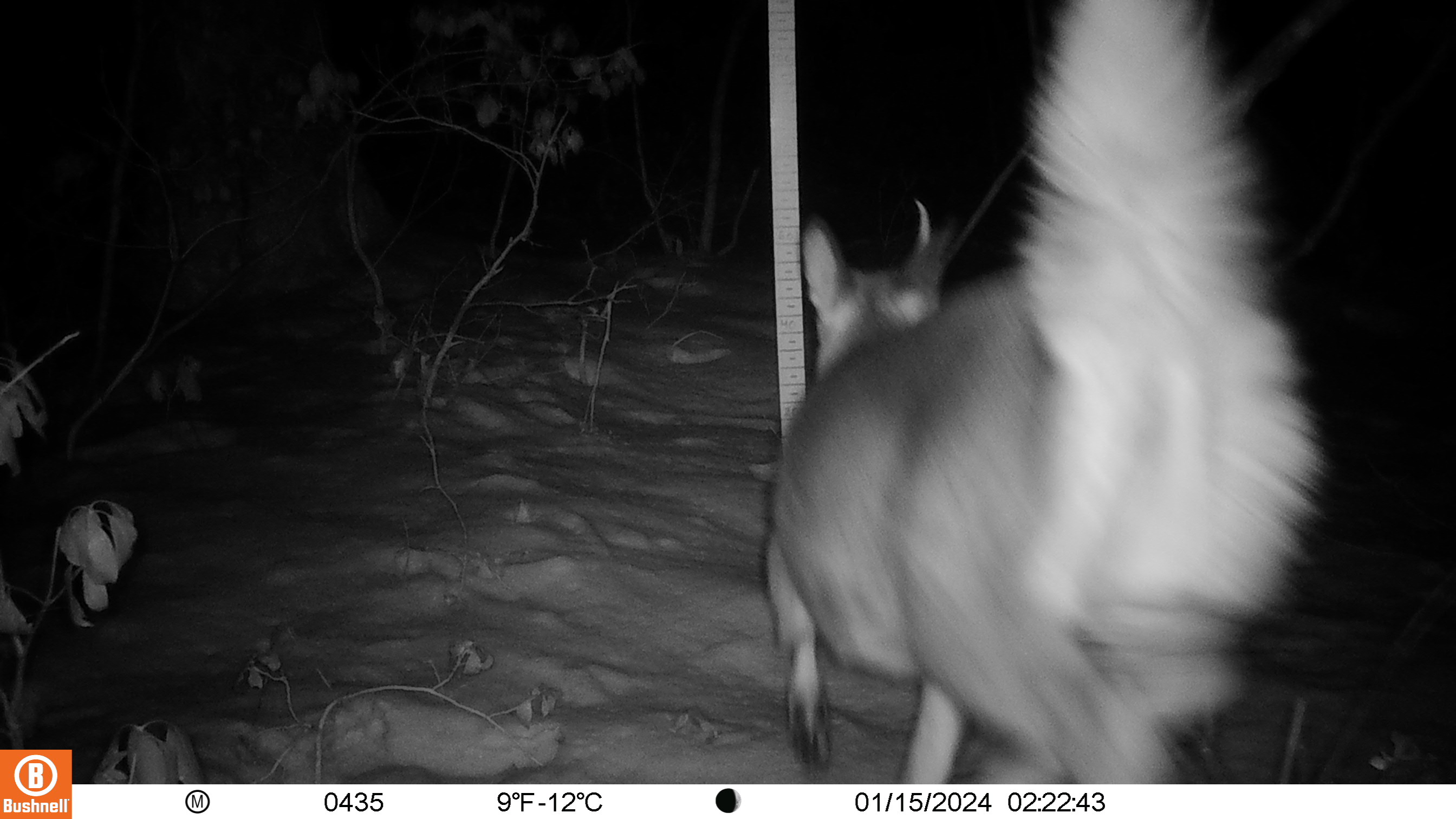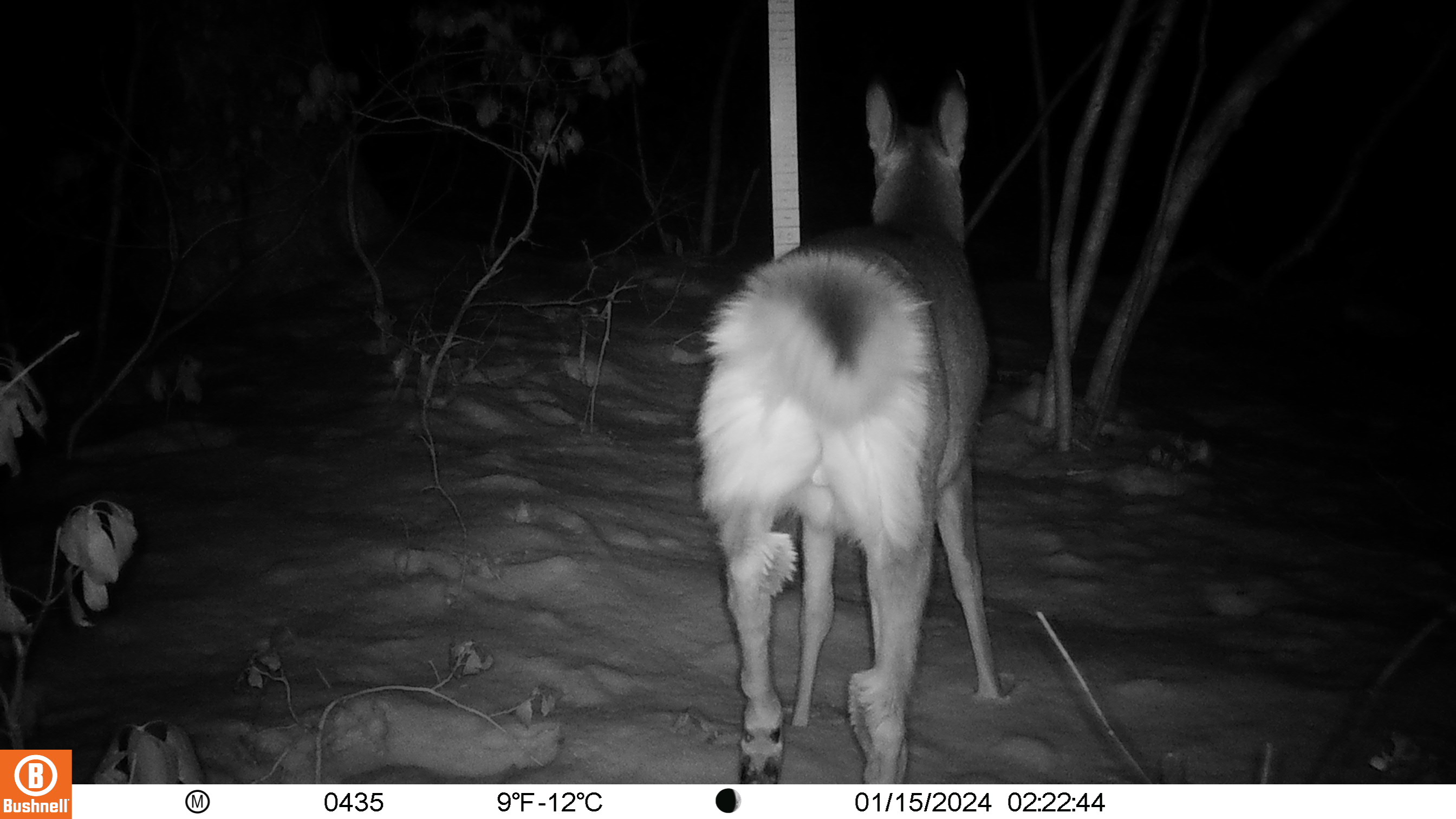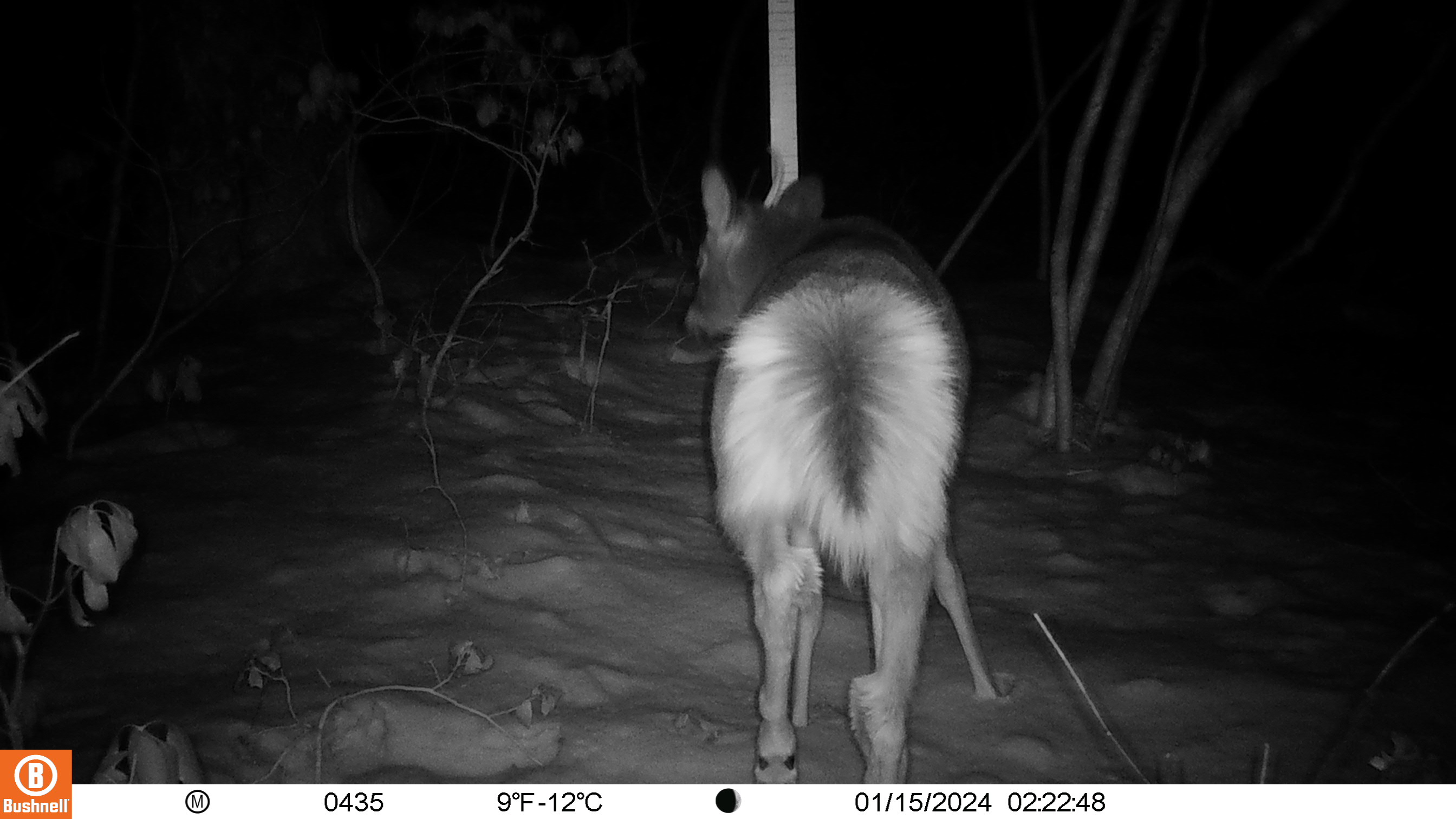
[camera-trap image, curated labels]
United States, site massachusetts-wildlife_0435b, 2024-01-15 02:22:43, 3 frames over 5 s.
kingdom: Animalia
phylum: Chordata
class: Mammalia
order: Artiodactyla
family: Cervidae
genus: Odocoileus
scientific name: Odocoileus virginianus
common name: white-tailed deer